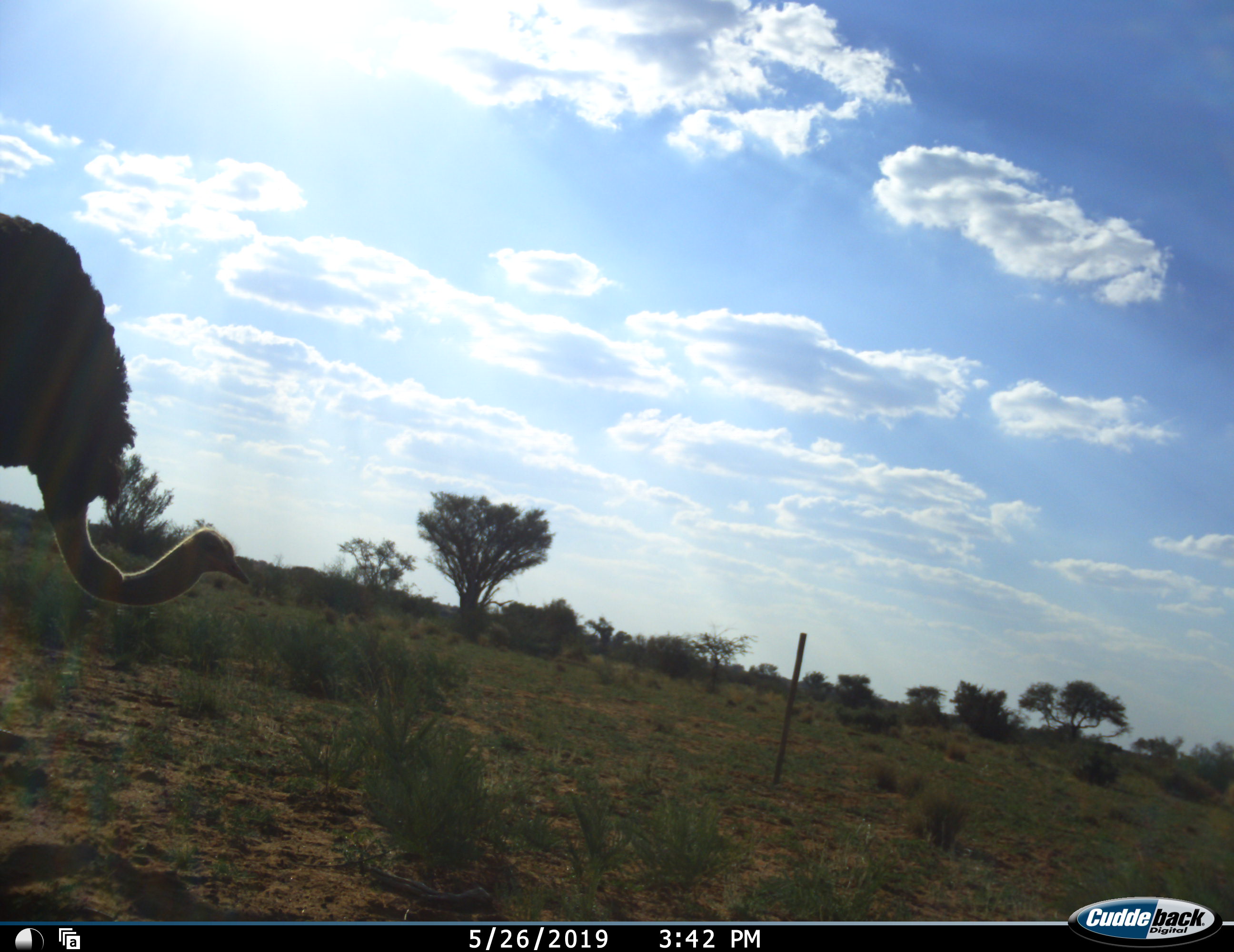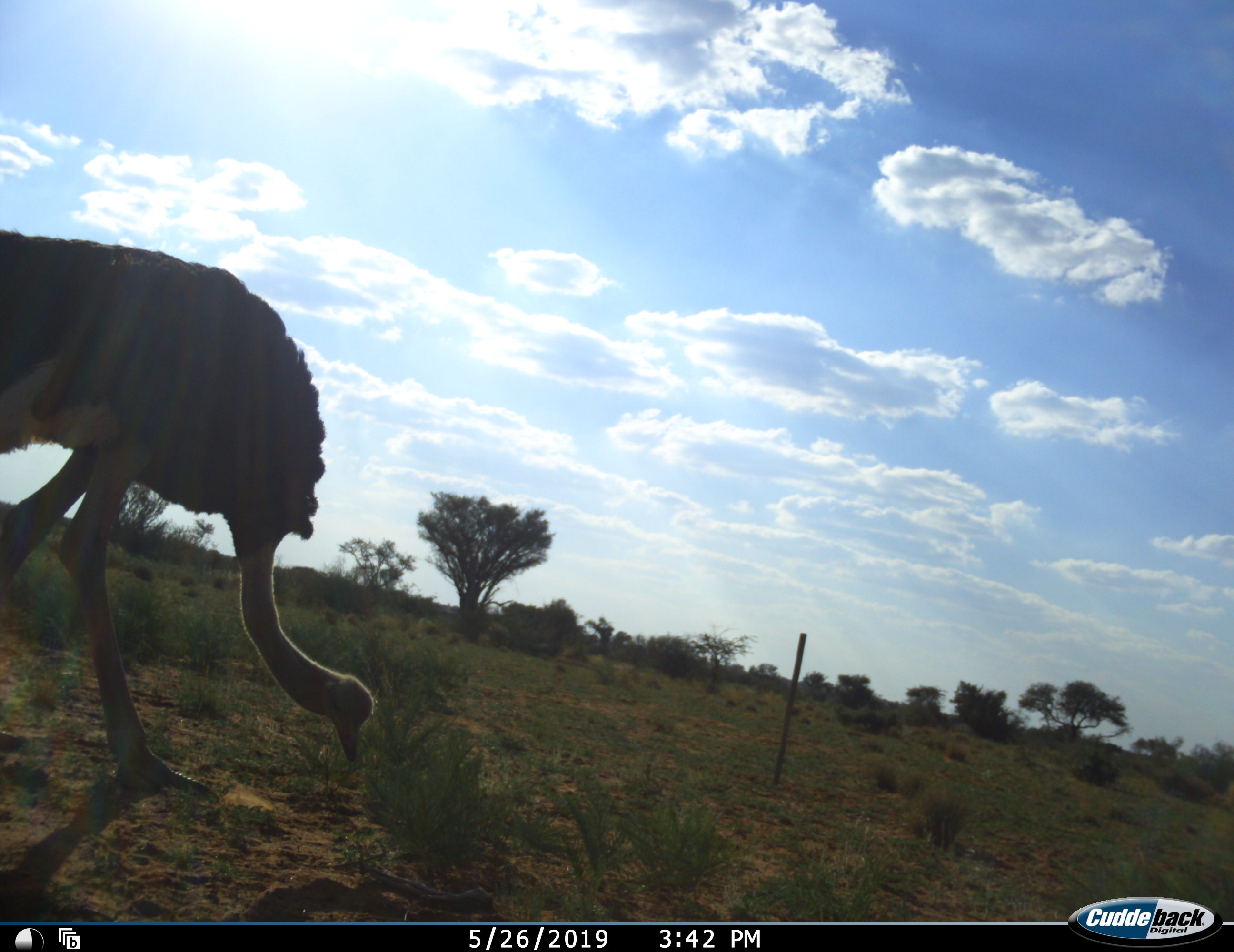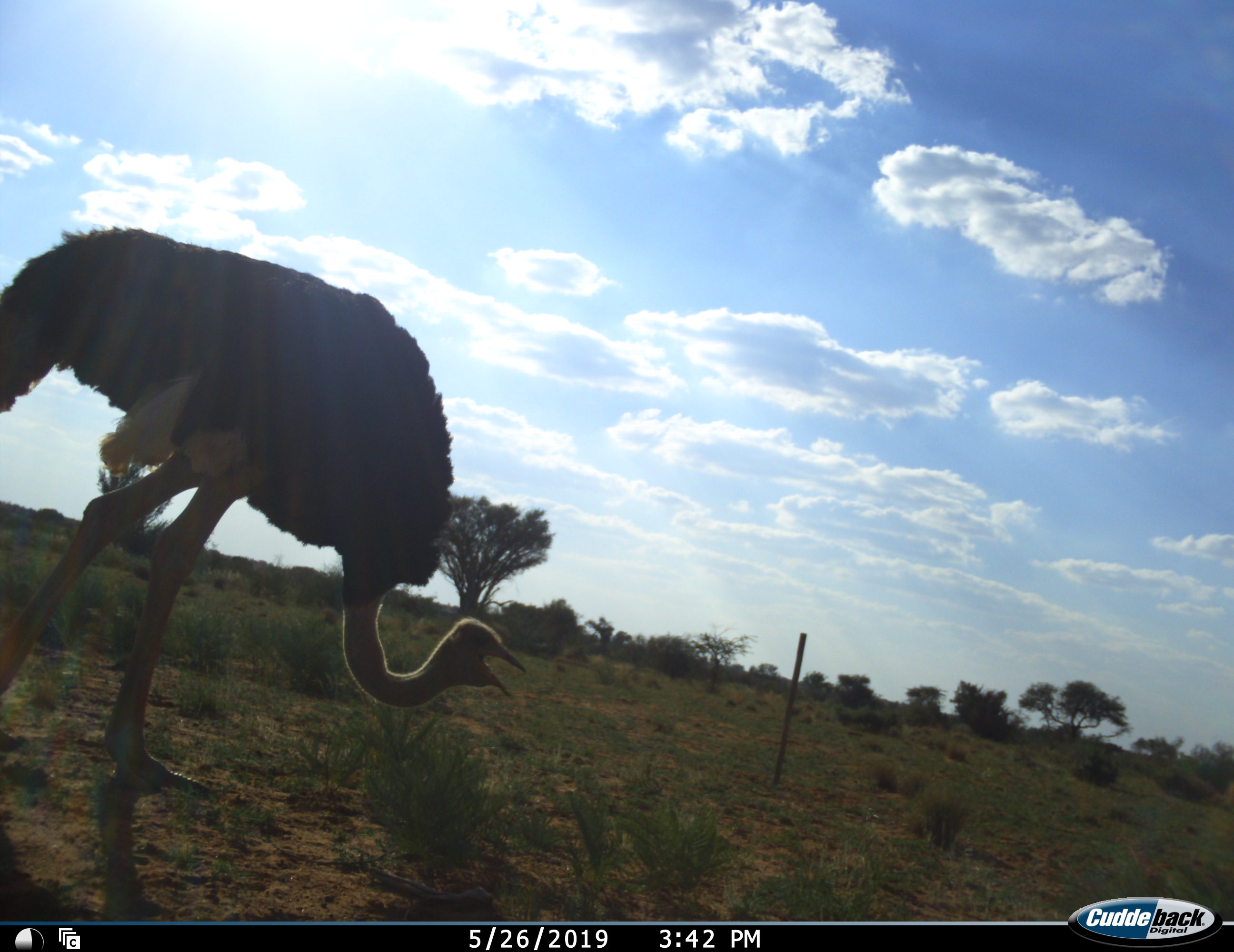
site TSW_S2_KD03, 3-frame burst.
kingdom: Animalia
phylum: Chordata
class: Aves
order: Struthioniformes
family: Struthionidae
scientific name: Struthionidae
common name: ostrich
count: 1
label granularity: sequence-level